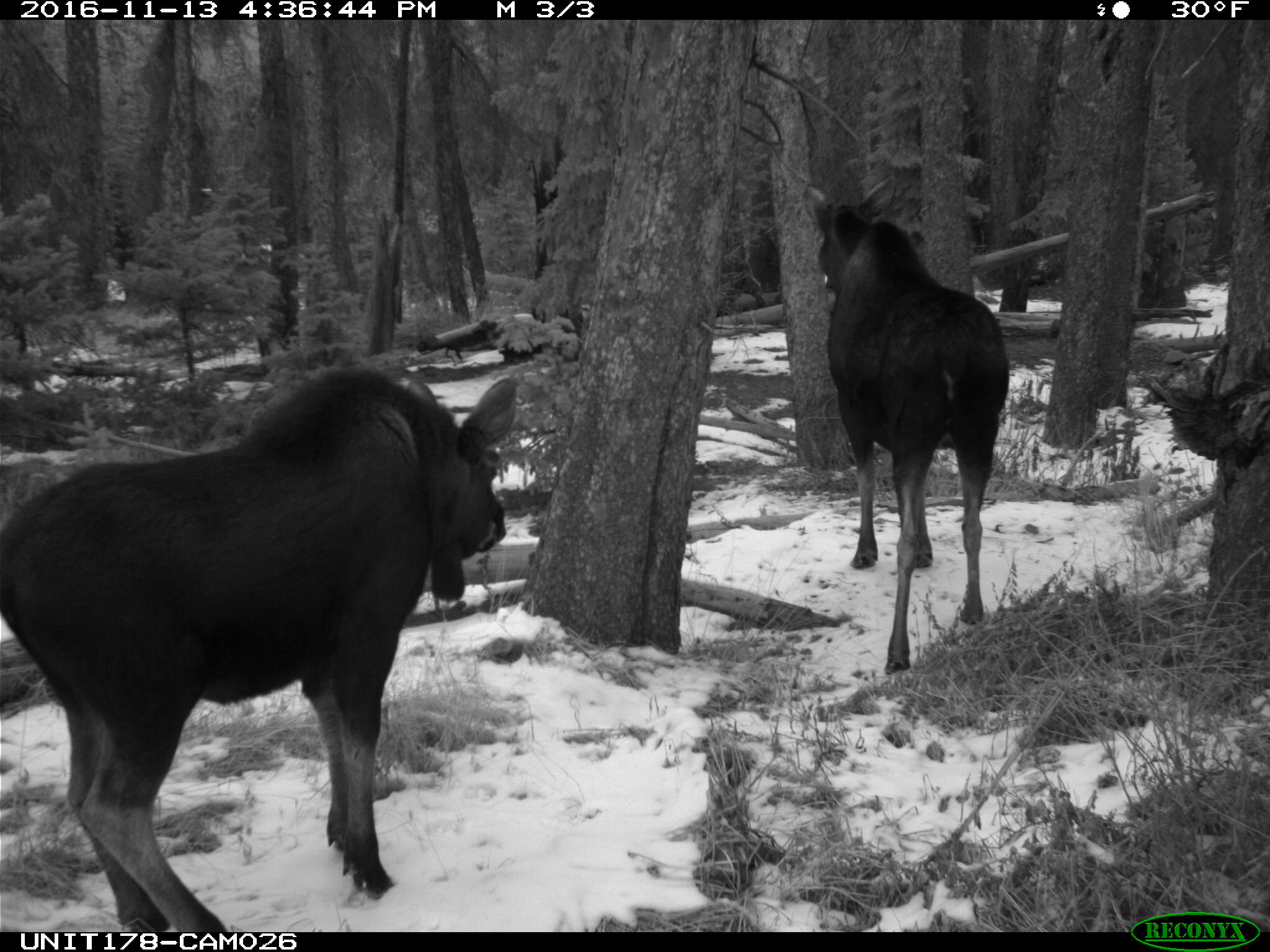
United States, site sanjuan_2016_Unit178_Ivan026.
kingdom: Animalia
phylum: Chordata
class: Mammalia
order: Artiodactyla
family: Cervidae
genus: Alces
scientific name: Alces alces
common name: moose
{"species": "Alces alces (moose)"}